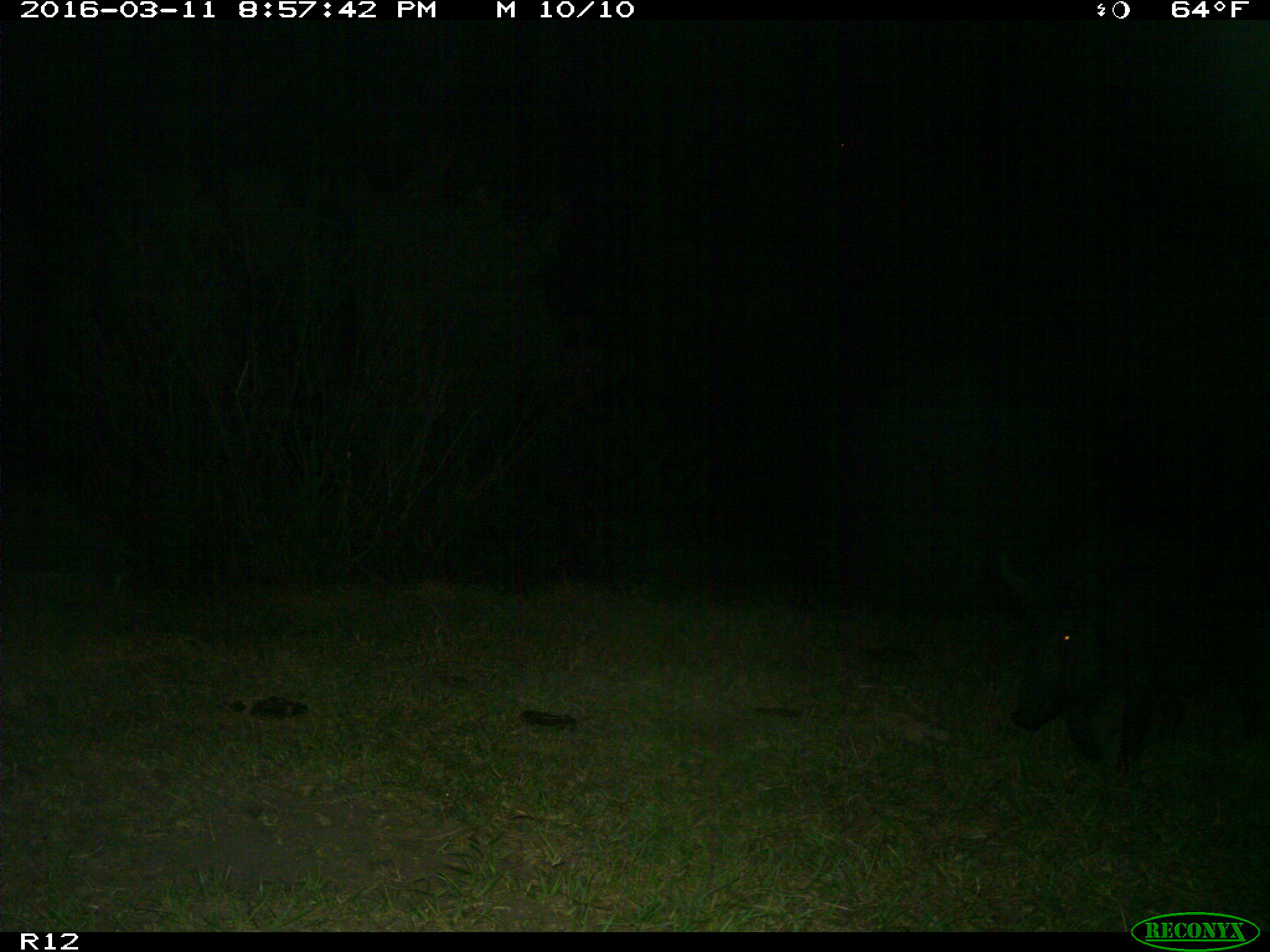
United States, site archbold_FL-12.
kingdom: Animalia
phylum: Chordata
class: Mammalia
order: Artiodactyla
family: Suidae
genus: Sus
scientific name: Sus scrofa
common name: wild boar